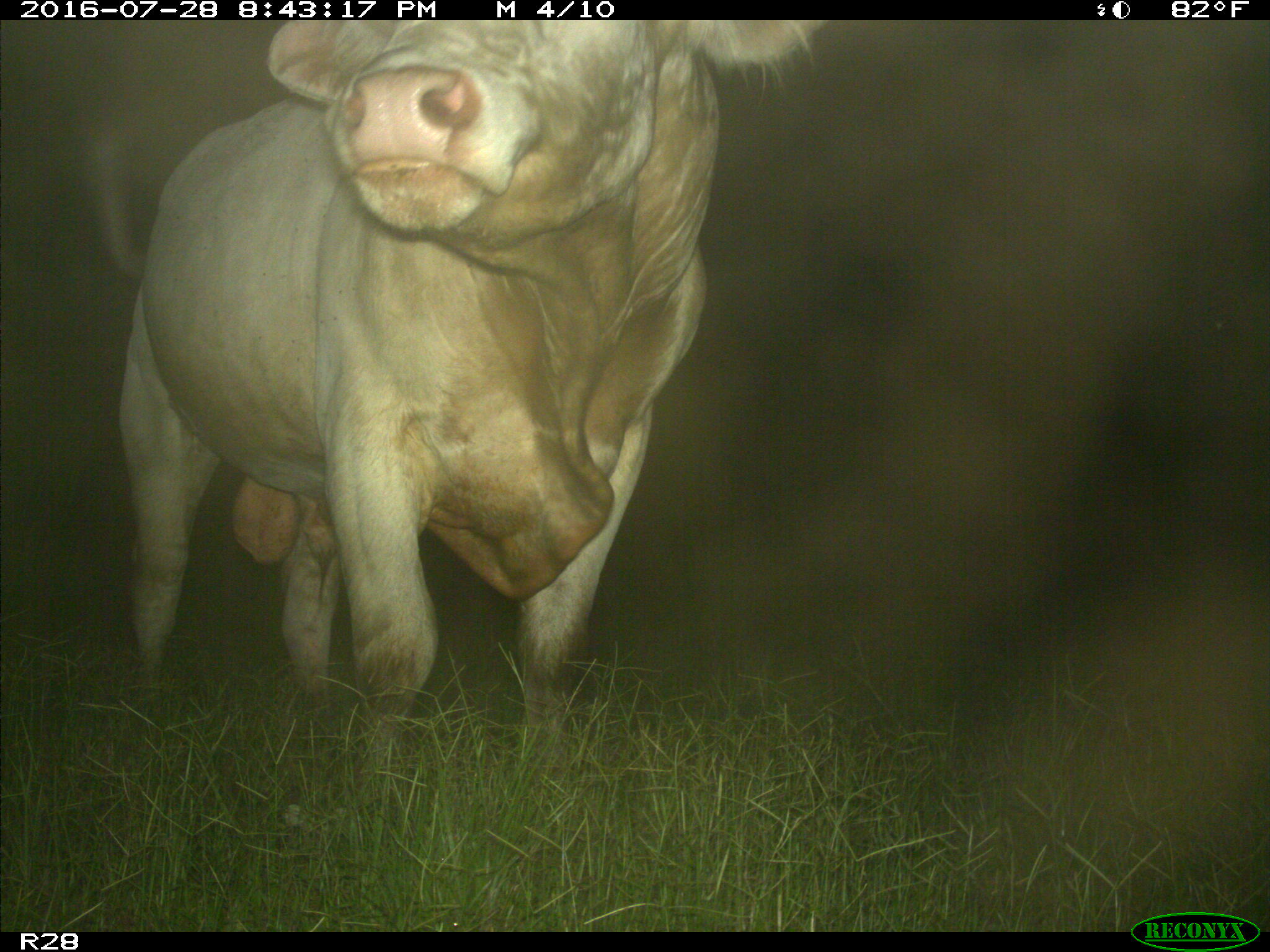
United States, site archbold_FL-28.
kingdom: Animalia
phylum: Chordata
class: Mammalia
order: Artiodactyla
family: Bovidae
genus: Bos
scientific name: Bos taurus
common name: domestic cow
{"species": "Bos taurus (domestic cow)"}